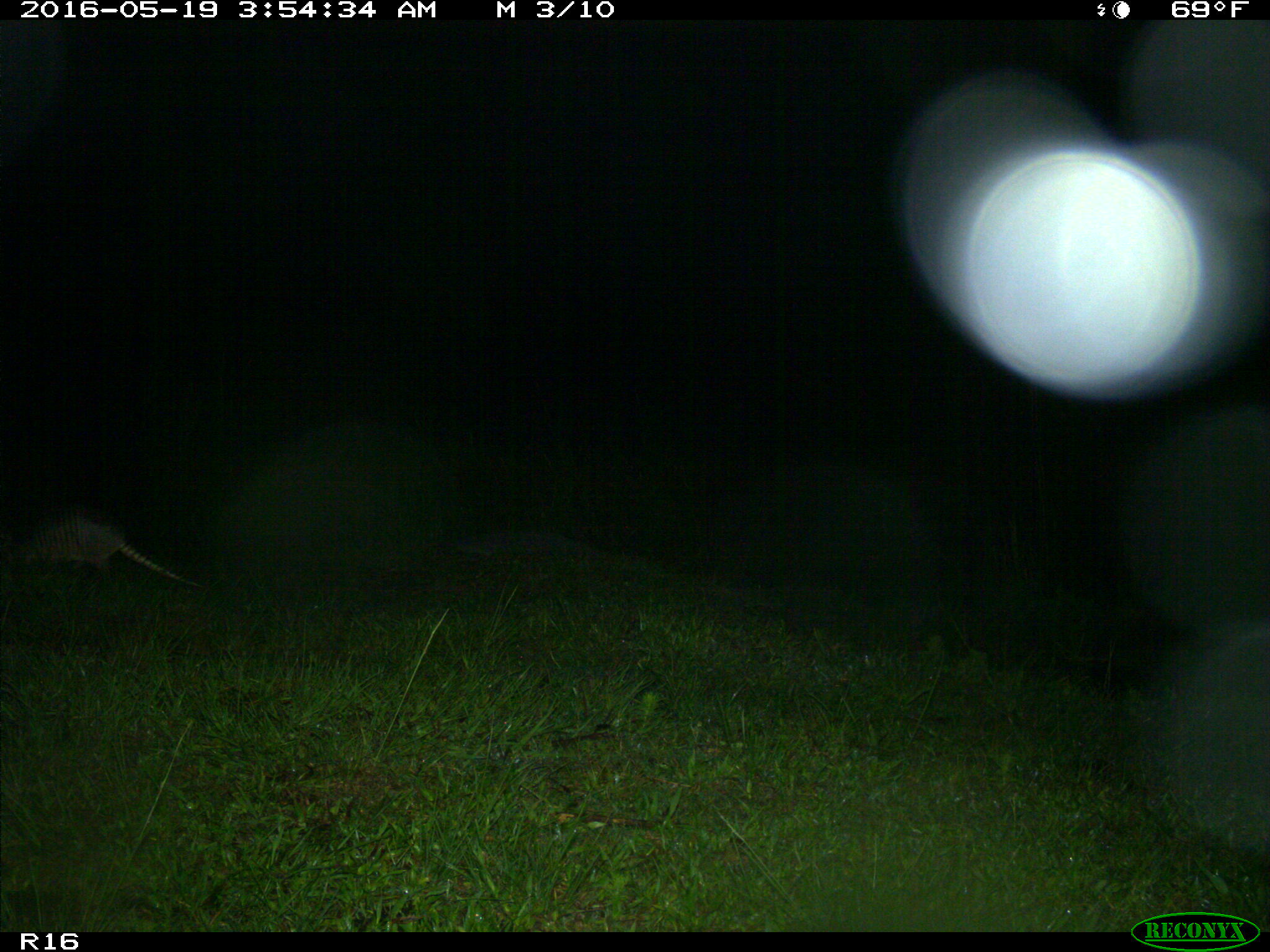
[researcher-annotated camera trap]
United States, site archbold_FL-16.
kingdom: Animalia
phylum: Chordata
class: Mammalia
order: Cingulata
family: Dasypodidae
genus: Dasypus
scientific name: Dasypus novemcinctus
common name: nine-banded armadillo